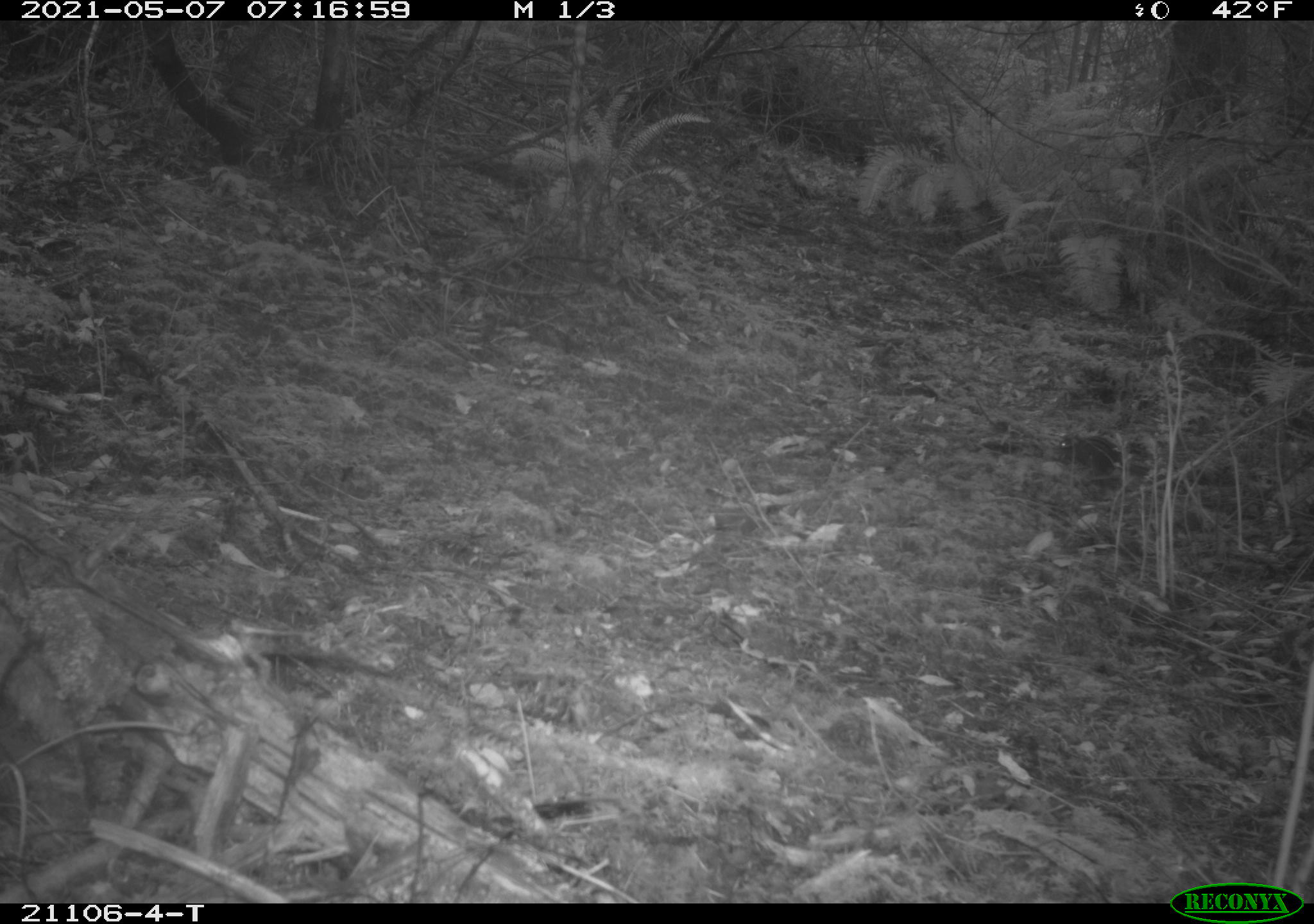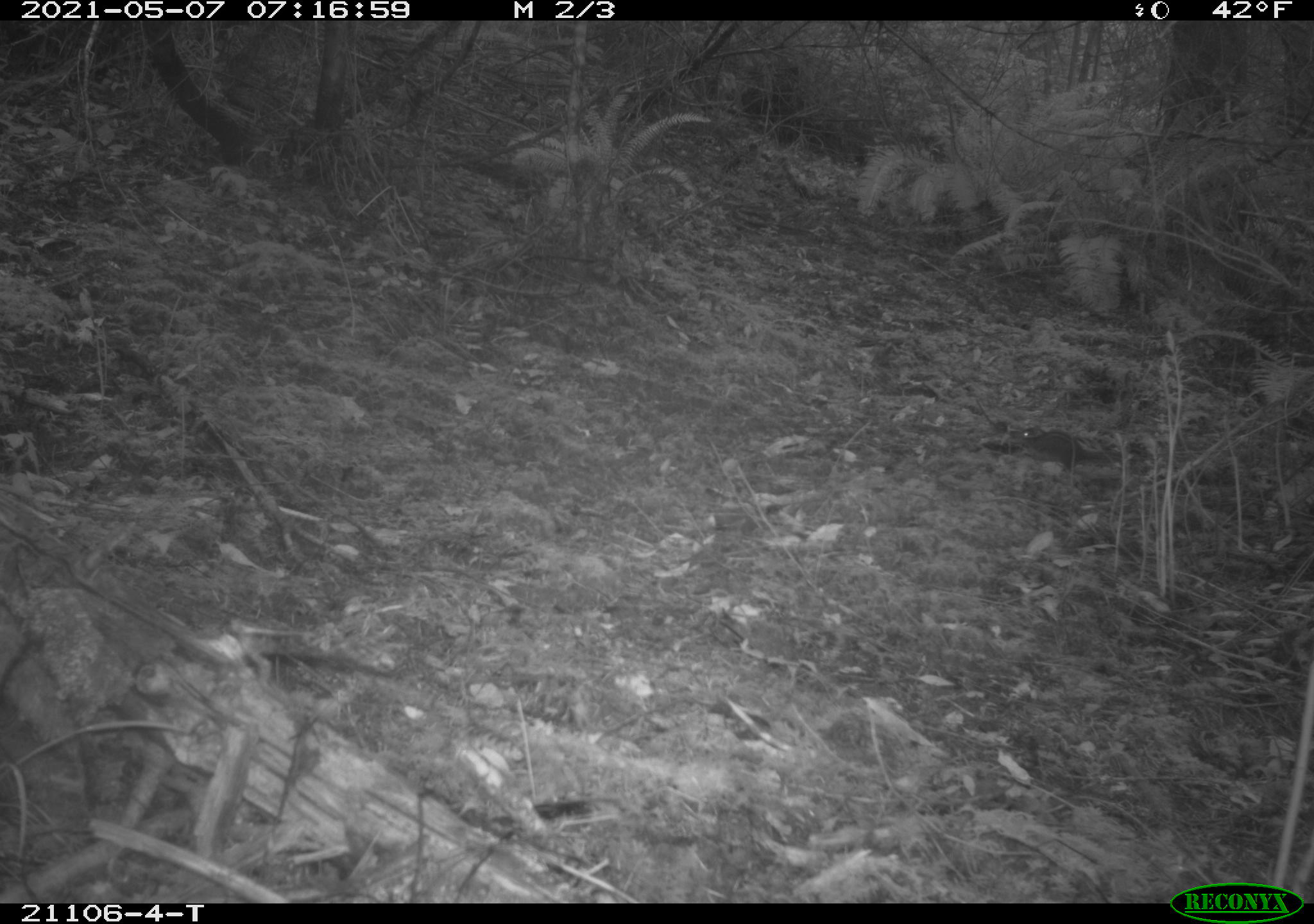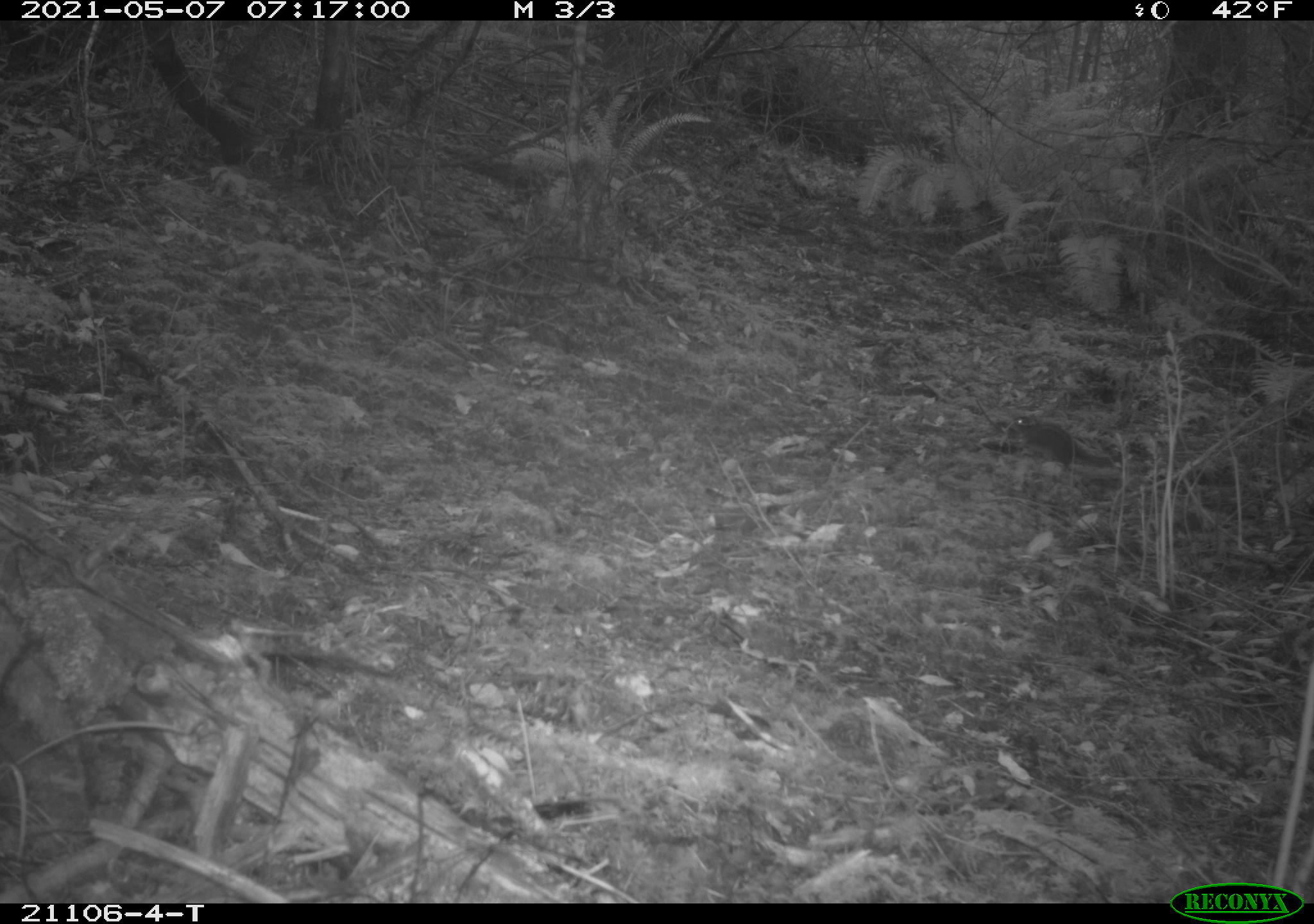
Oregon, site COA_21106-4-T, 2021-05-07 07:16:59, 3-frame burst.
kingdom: Animalia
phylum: Chordata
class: Mammalia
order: Rodentia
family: Sciuridae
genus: Neotamias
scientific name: Neotamias townsendii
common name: townsend's chipmunk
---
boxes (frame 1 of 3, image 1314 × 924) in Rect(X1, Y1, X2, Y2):
townsend's chipmunk: Rect(1053, 409, 1175, 500)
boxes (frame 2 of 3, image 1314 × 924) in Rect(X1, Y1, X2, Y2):
townsend's chipmunk: Rect(998, 399, 1168, 495)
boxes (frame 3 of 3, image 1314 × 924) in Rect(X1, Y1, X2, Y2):
townsend's chipmunk: Rect(996, 385, 1168, 499)